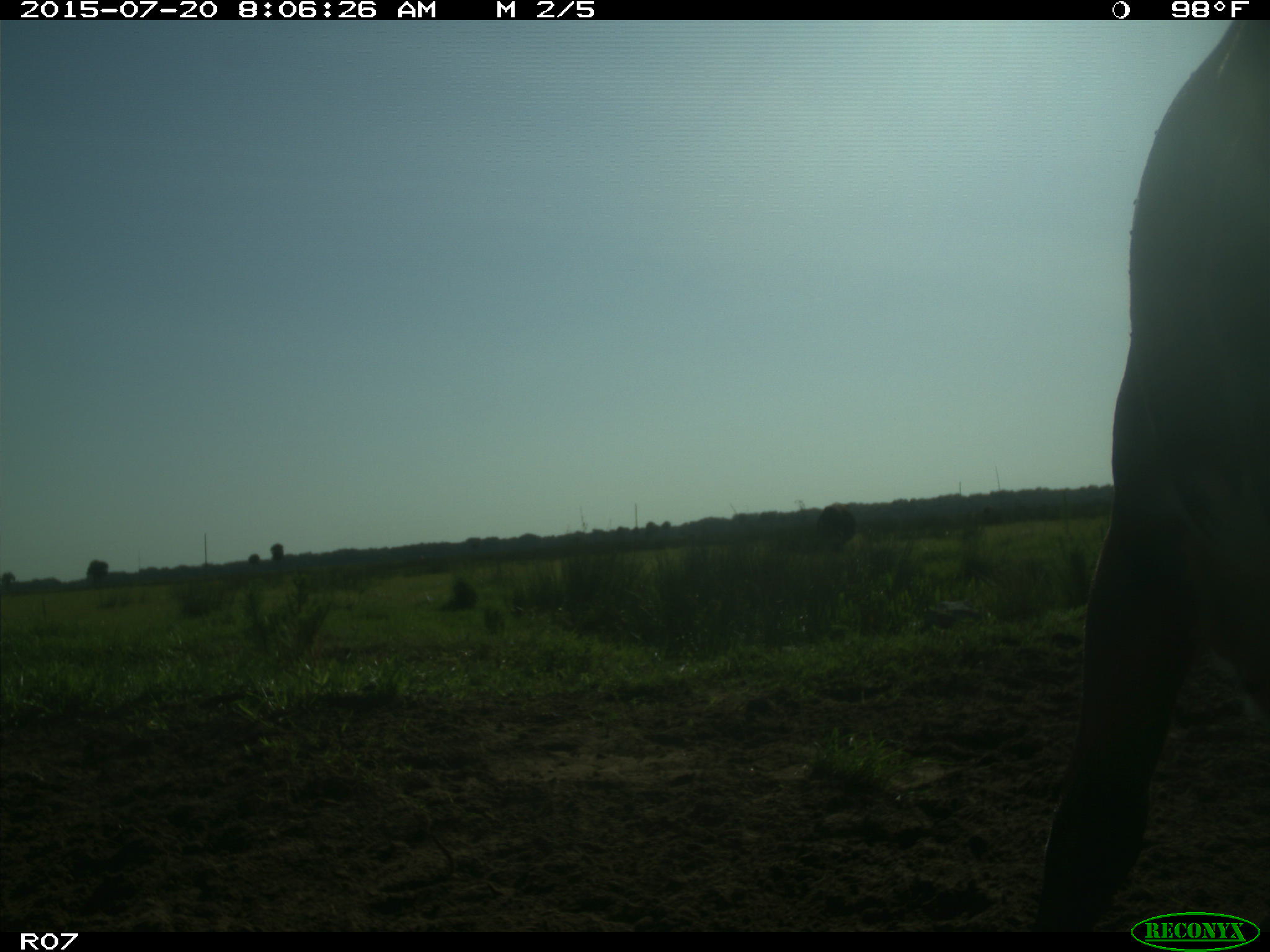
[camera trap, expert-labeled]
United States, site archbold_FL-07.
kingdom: Animalia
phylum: Chordata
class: Mammalia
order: Artiodactyla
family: Bovidae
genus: Bos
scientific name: Bos taurus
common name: domestic cow